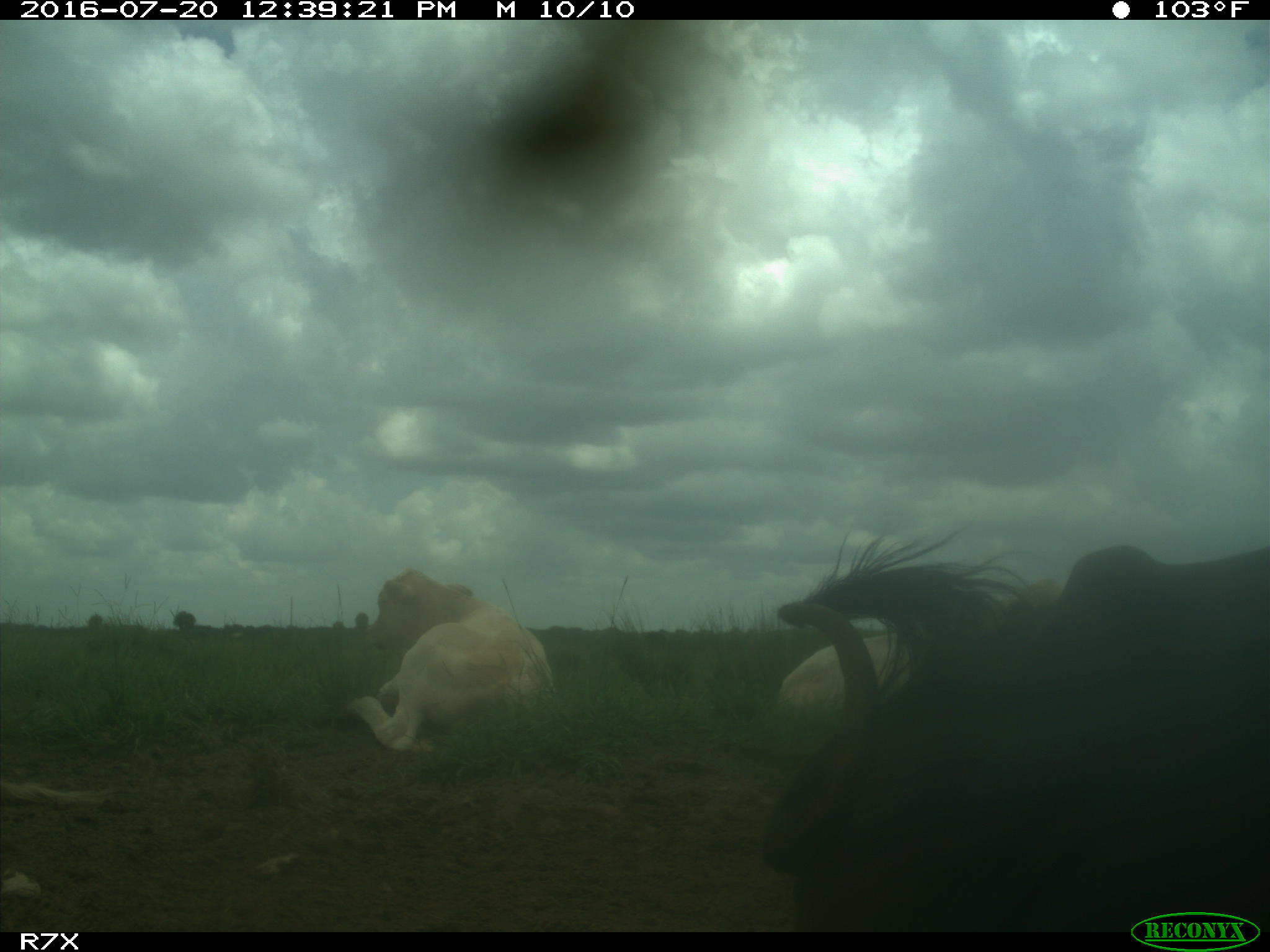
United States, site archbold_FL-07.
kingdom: Animalia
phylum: Chordata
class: Mammalia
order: Artiodactyla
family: Bovidae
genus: Bos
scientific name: Bos taurus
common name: domestic cow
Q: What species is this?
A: Bos taurus (domestic cow).